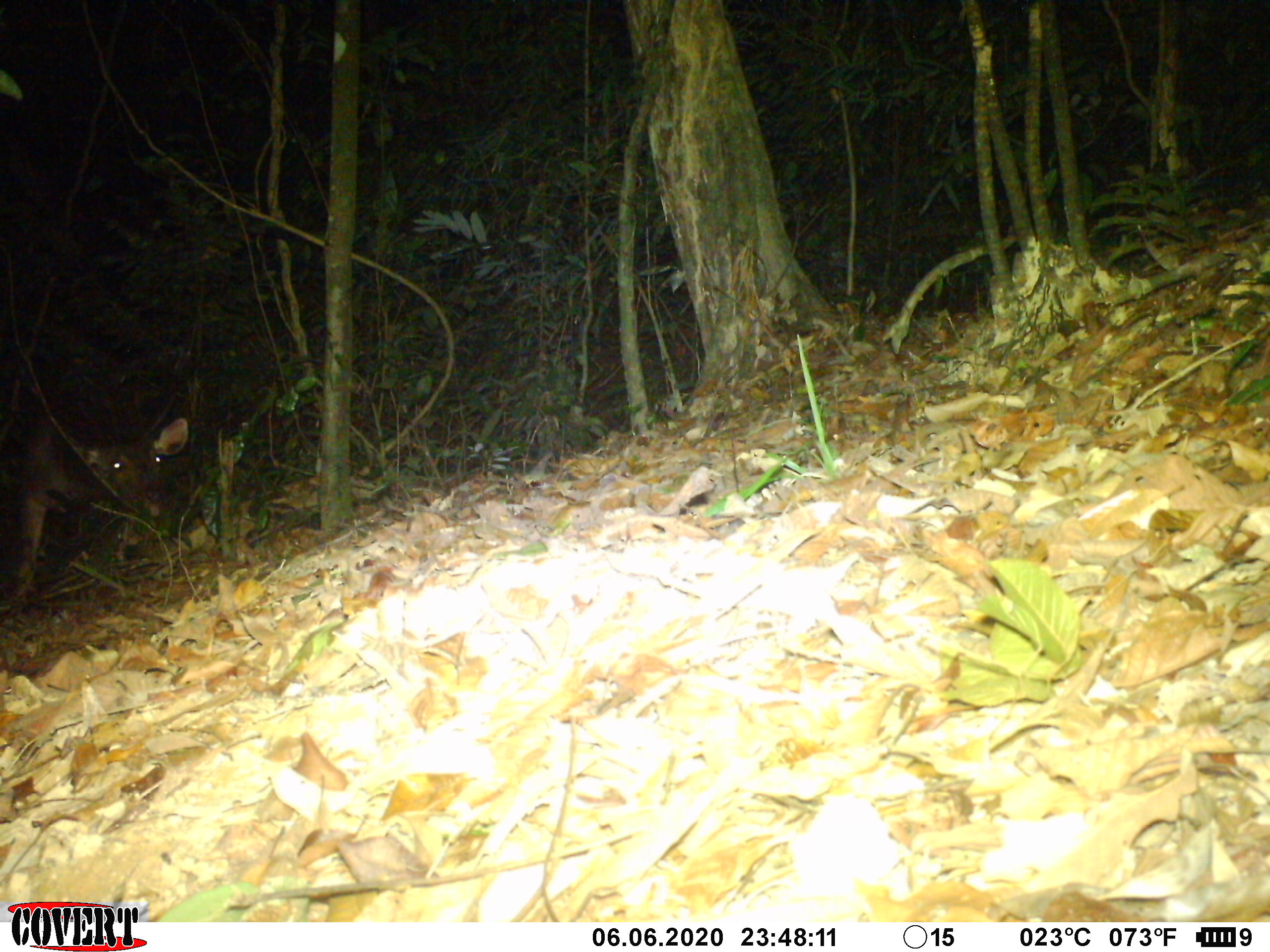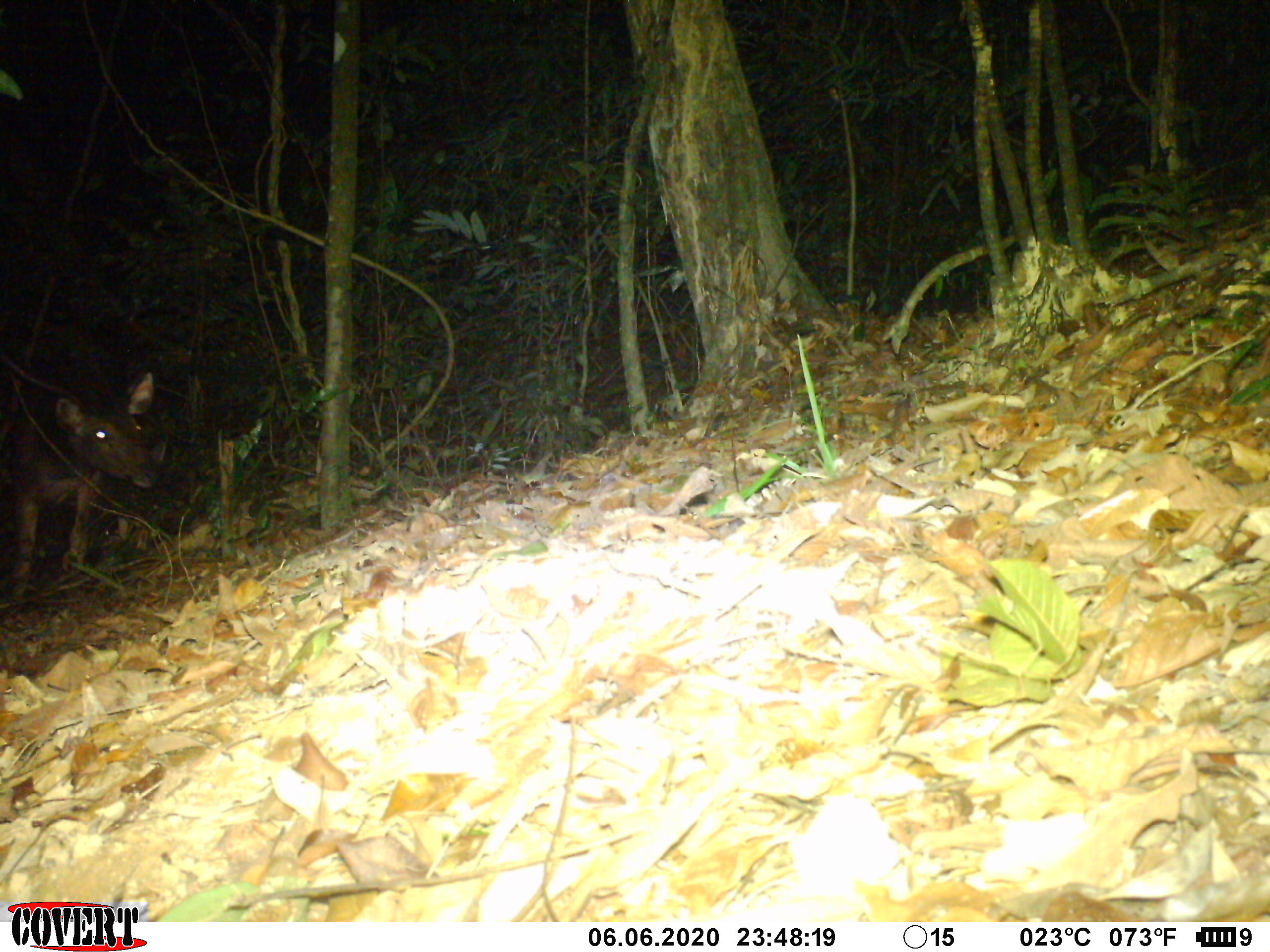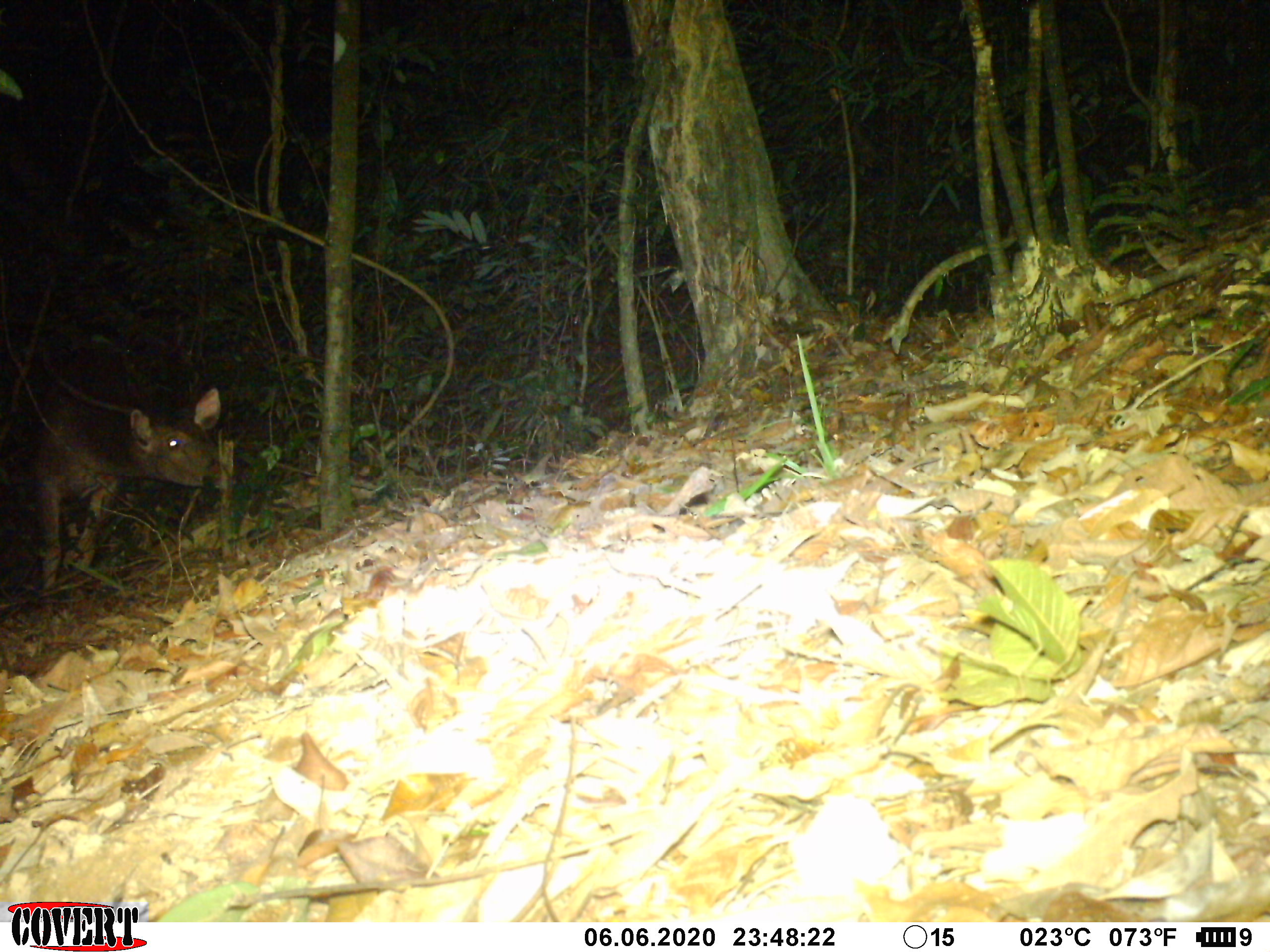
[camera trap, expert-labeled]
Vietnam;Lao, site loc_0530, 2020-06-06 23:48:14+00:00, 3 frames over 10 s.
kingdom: Animalia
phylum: Chordata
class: Mammalia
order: Artiodactyla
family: Cervidae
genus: Rusa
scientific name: Rusa unicolor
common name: sambar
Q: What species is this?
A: Sambar (Rusa unicolor).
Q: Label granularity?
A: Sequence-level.